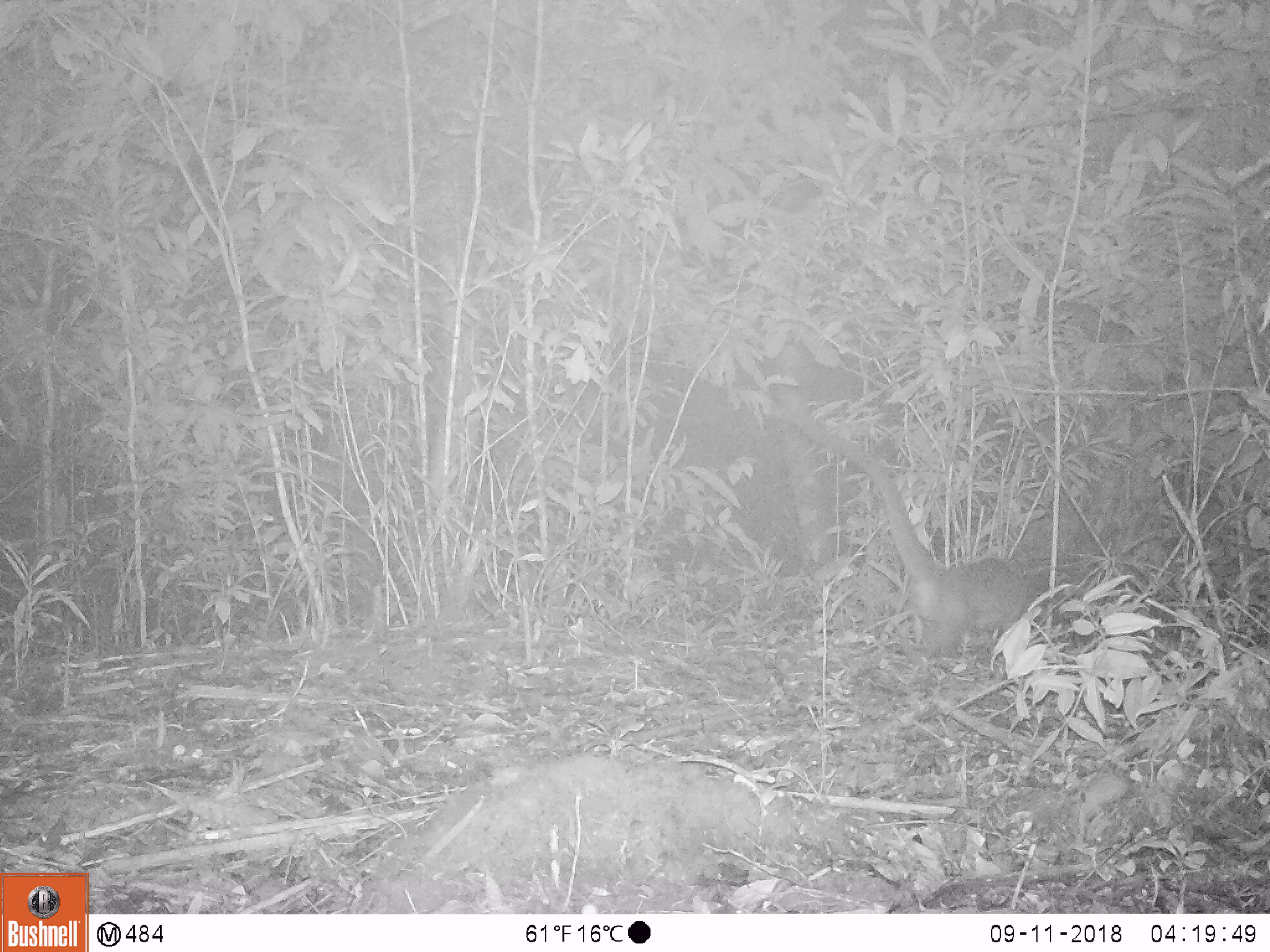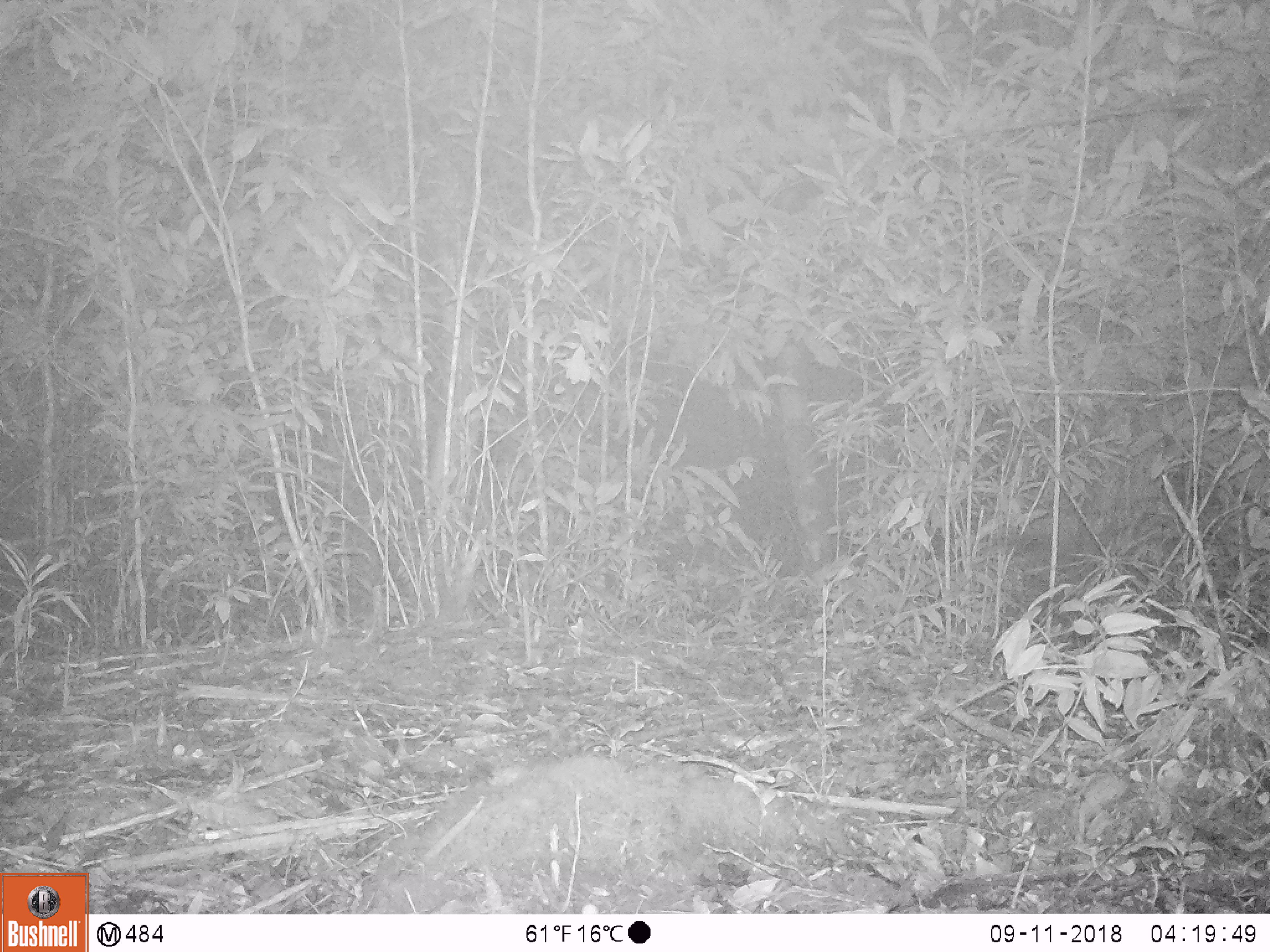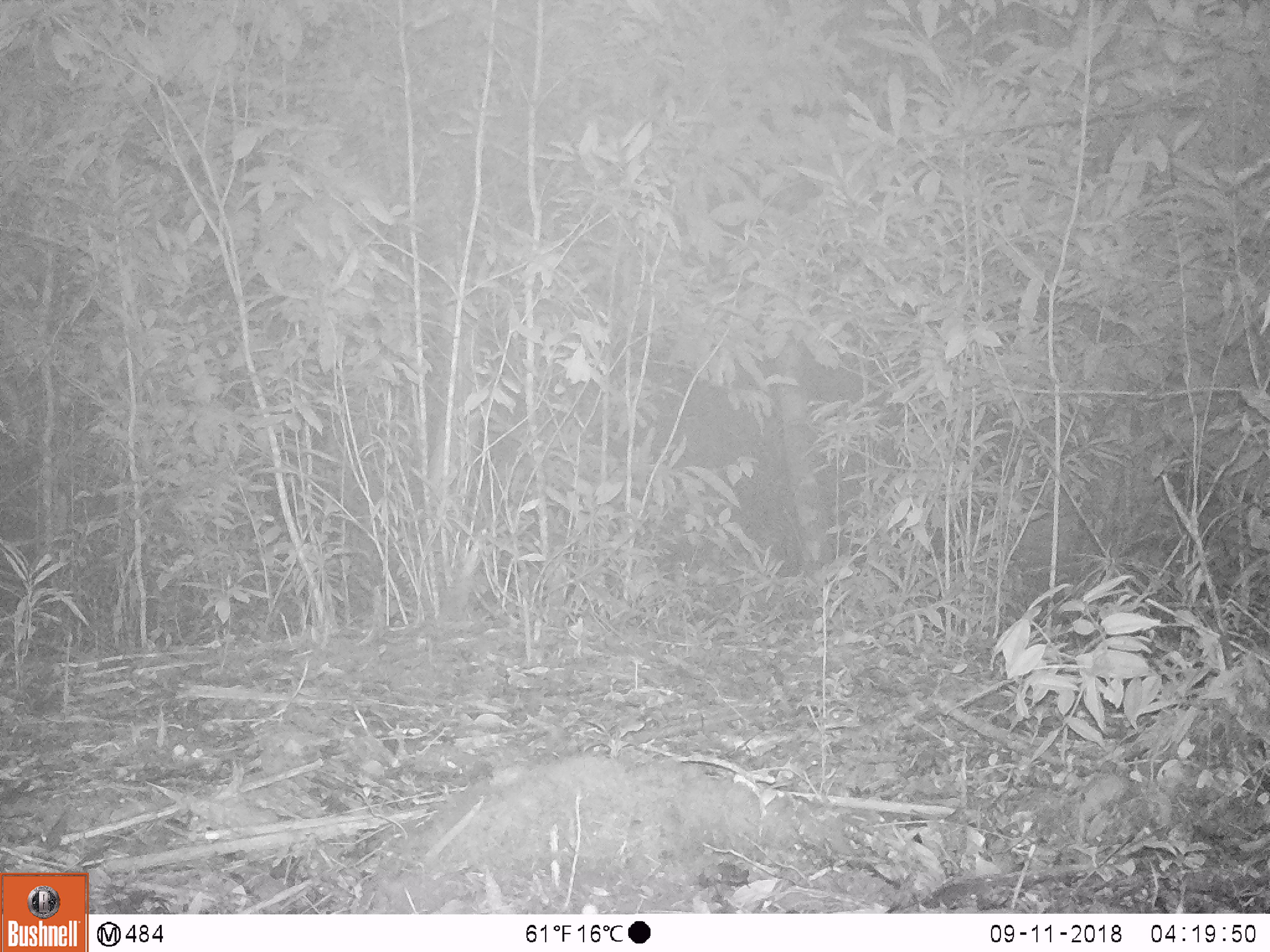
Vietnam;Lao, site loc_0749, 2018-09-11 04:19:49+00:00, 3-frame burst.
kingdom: Animalia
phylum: Chordata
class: Mammalia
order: Carnivora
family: Viverridae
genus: Paguma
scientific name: Paguma larvata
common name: masked palm civet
Masked palm civet (Paguma larvata). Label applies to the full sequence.